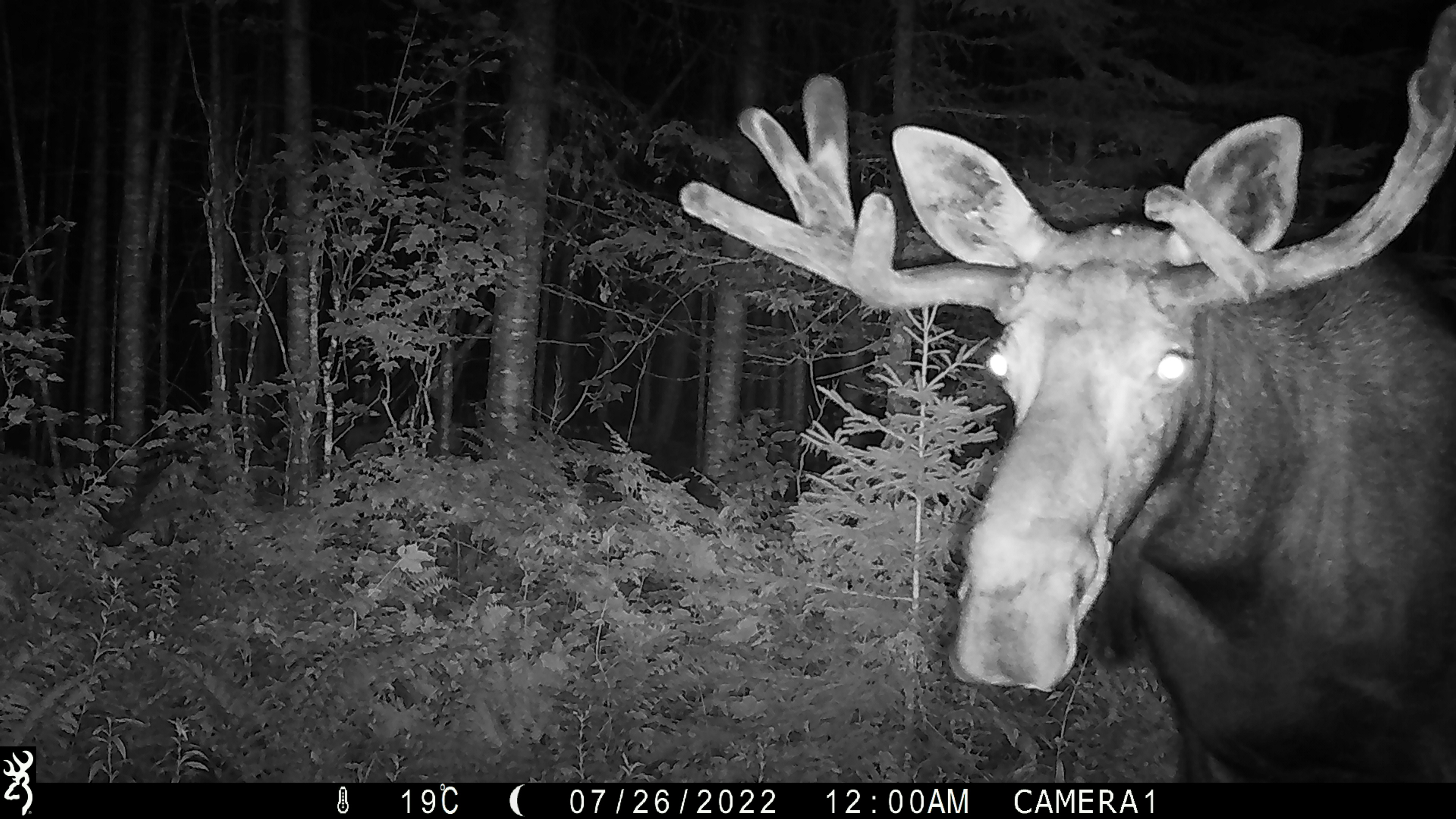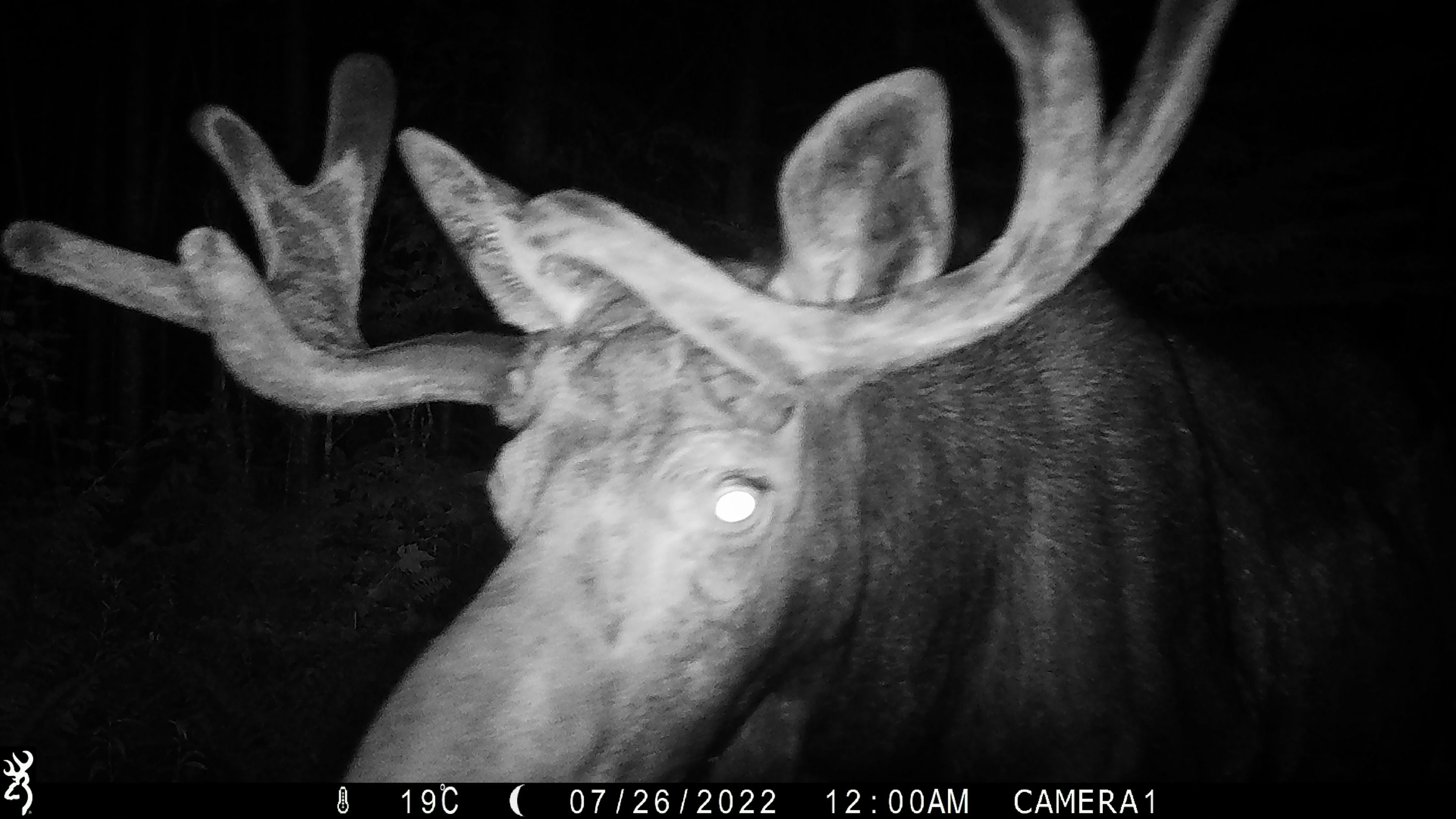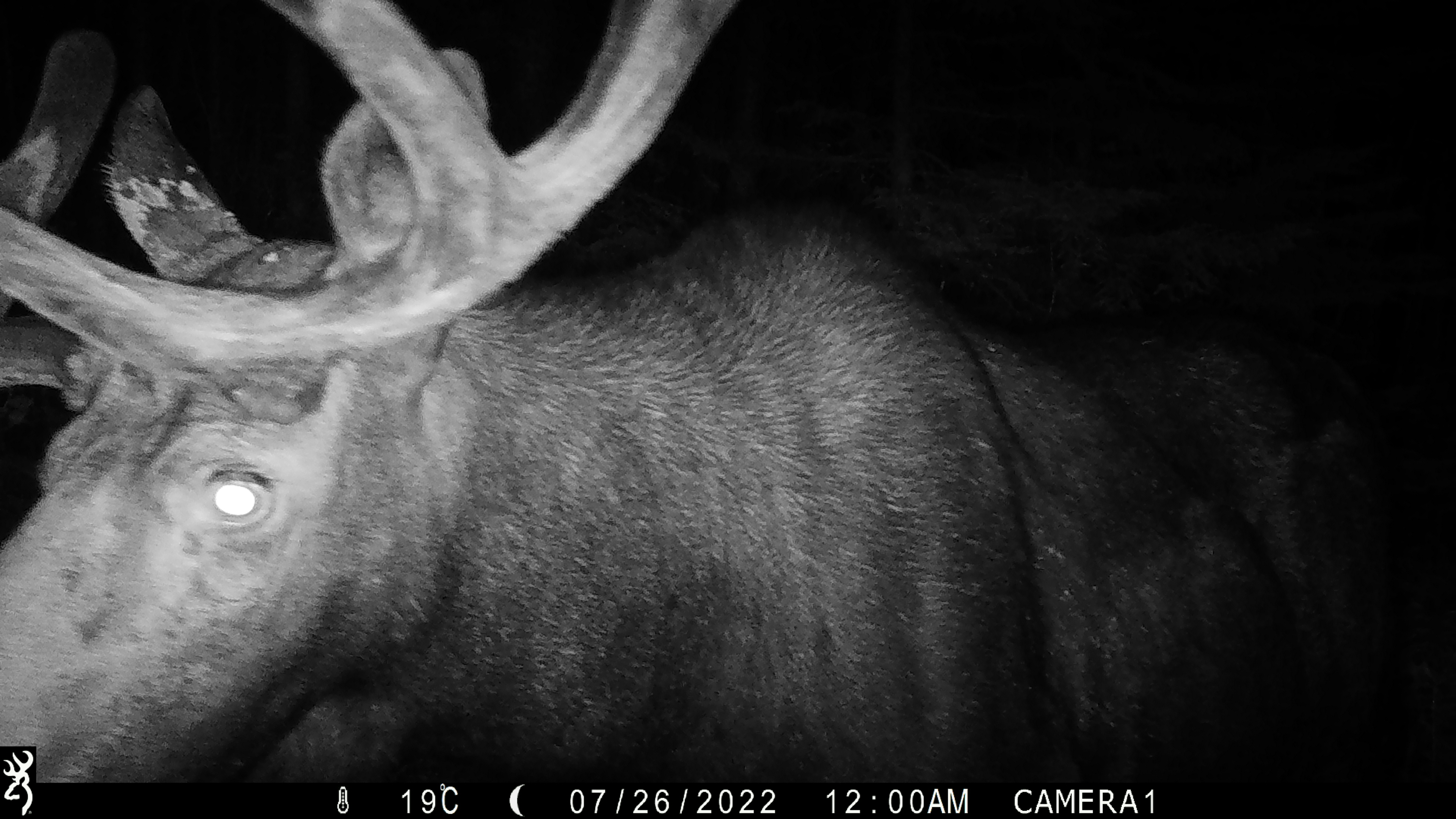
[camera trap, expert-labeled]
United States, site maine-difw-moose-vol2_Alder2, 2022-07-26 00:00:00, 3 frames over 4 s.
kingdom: Animalia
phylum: Chordata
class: Mammalia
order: Artiodactyla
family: Cervidae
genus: Alces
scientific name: Alces alces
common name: moose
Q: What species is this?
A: Moose (Alces alces).